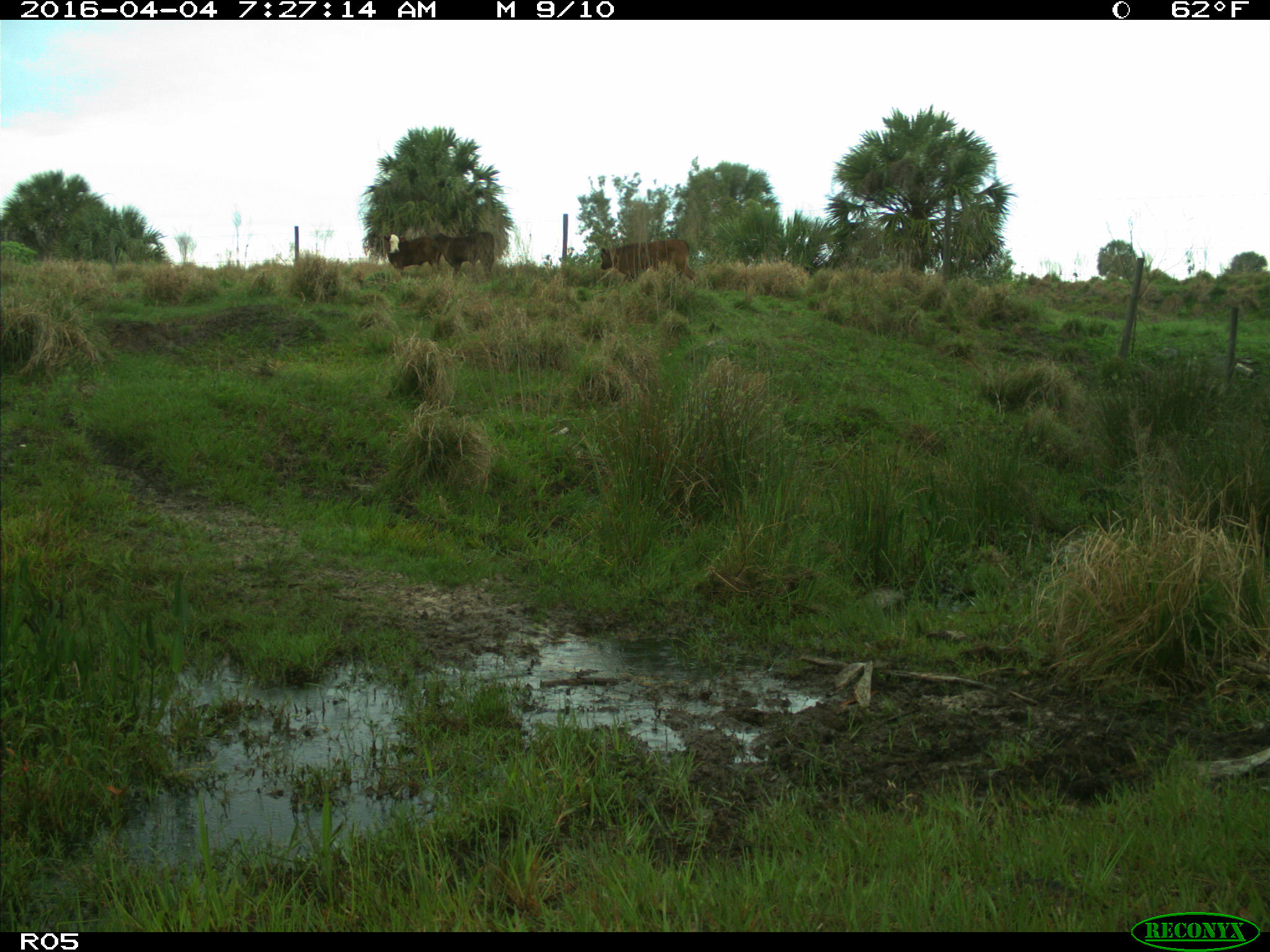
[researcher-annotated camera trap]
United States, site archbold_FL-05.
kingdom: Animalia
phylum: Chordata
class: Mammalia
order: Artiodactyla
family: Bovidae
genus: Bos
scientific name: Bos taurus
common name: domestic cow